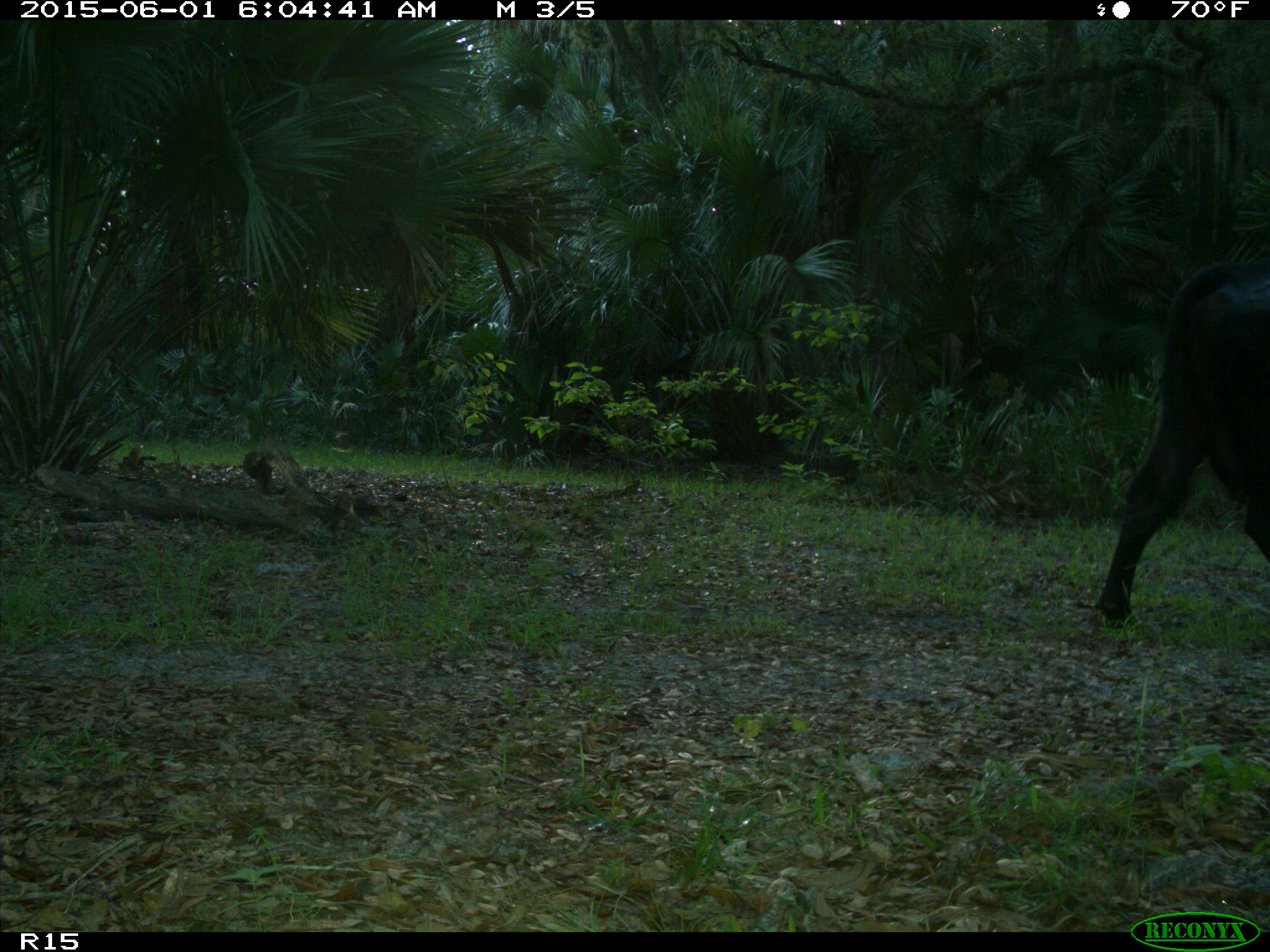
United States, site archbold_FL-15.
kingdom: Animalia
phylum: Chordata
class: Mammalia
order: Artiodactyla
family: Bovidae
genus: Bos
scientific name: Bos taurus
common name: domestic cow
Bos taurus (domestic cow).